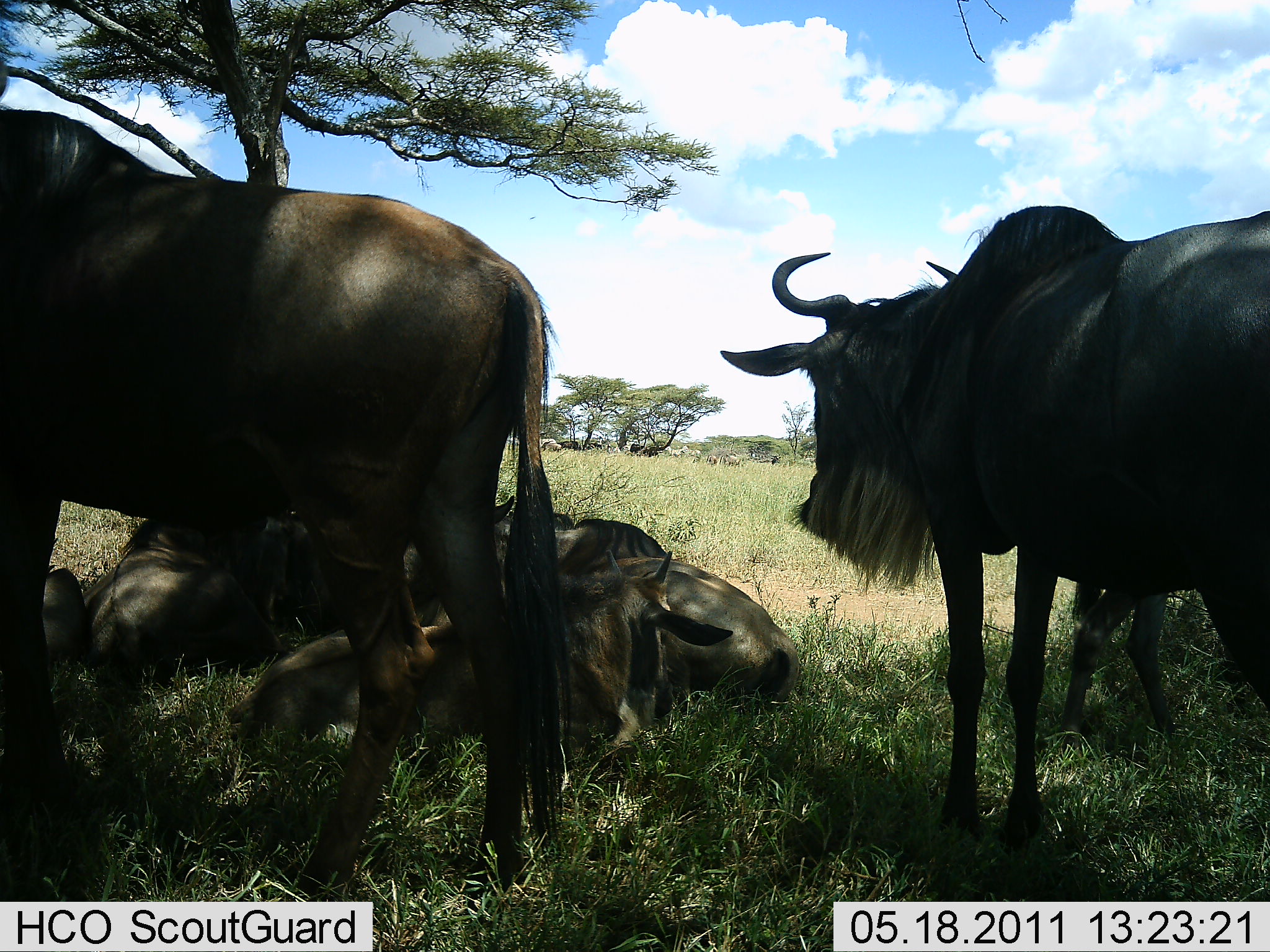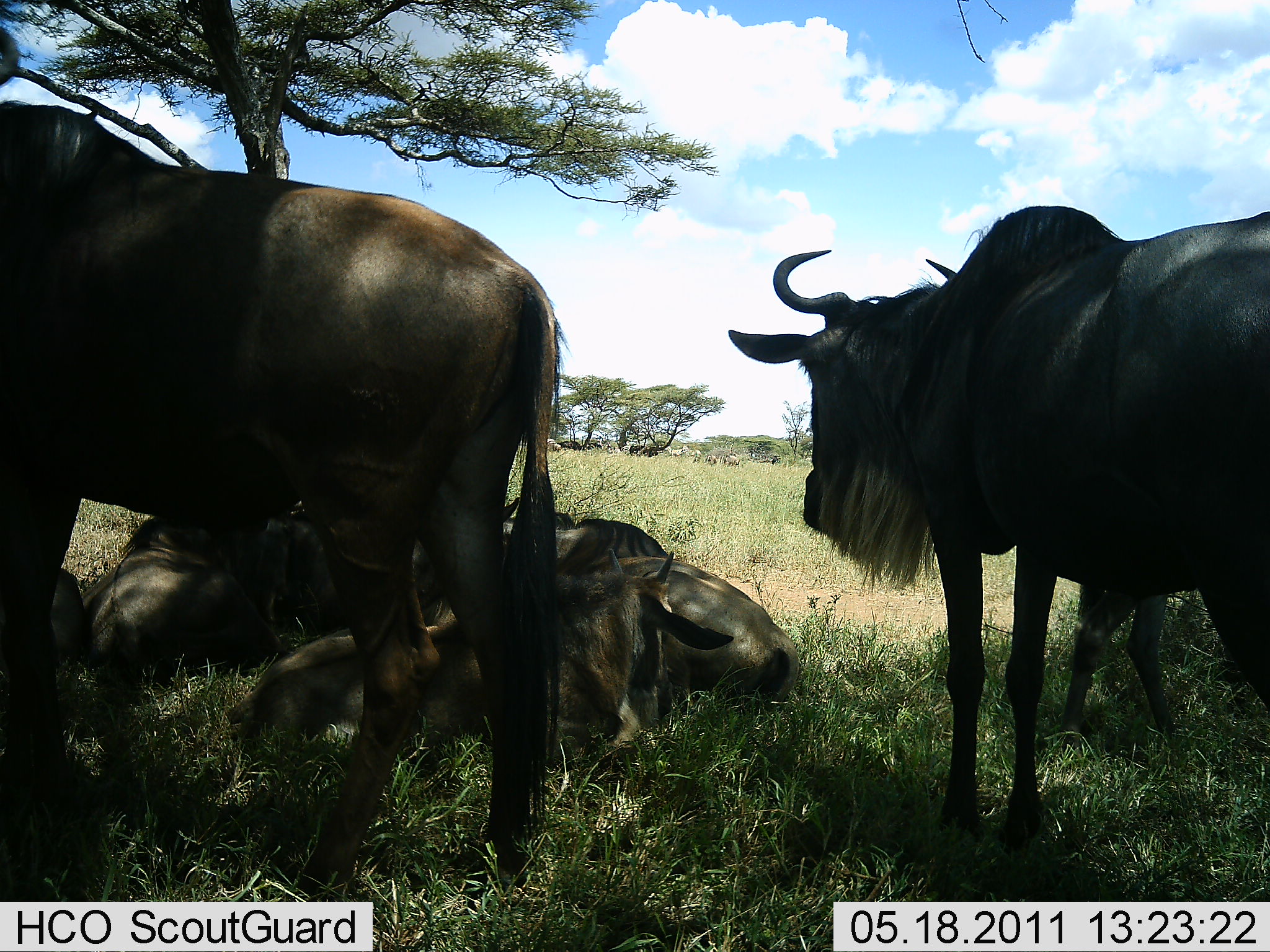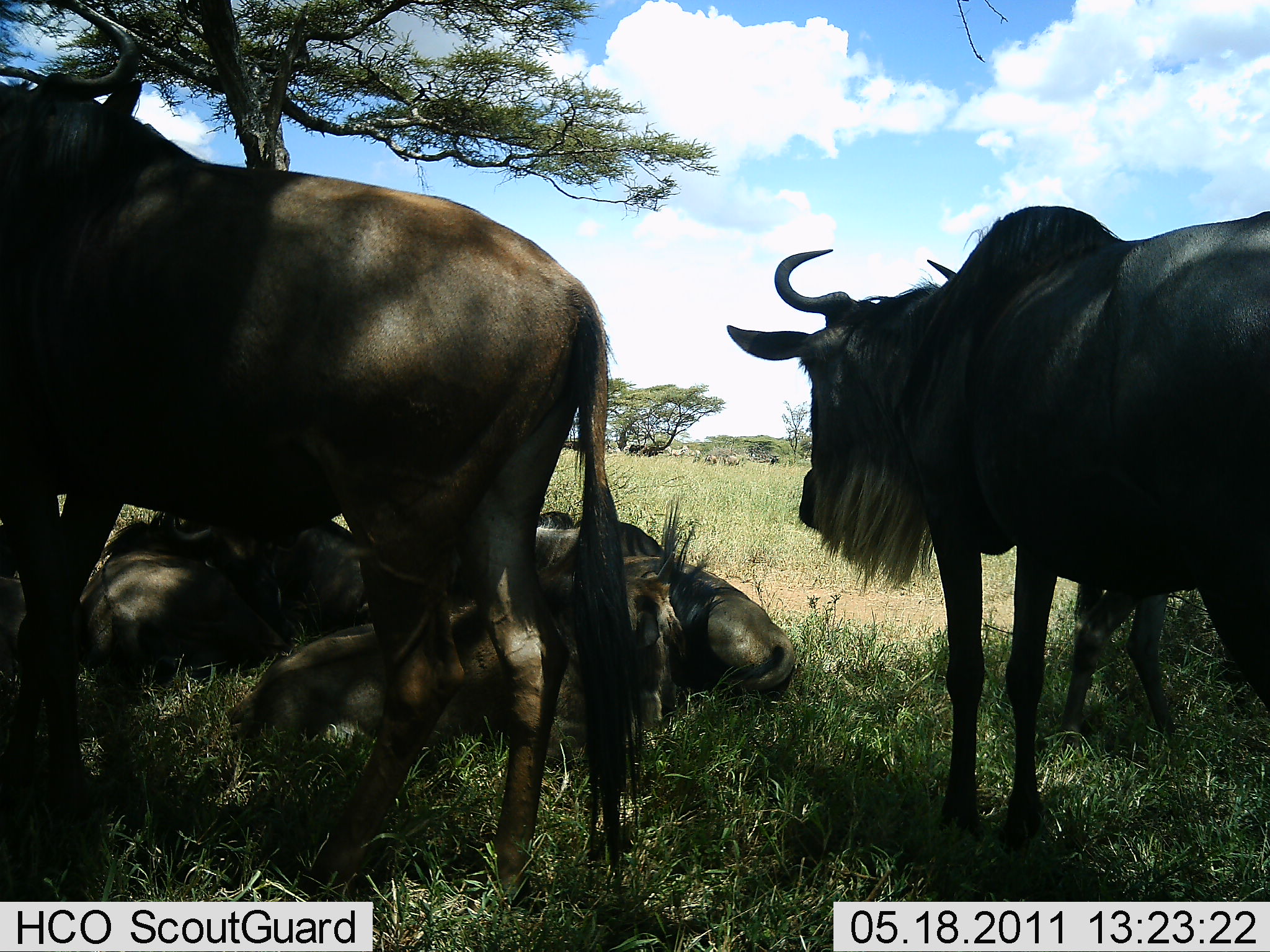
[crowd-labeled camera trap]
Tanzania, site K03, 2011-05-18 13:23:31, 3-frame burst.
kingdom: Animalia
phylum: Chordata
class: Mammalia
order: Artiodactyla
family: Bovidae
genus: Connochaetes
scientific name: Connochaetes taurinus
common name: blue wildebeest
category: wildebeest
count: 7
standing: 92%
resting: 92%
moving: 0%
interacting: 0%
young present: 0%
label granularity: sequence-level